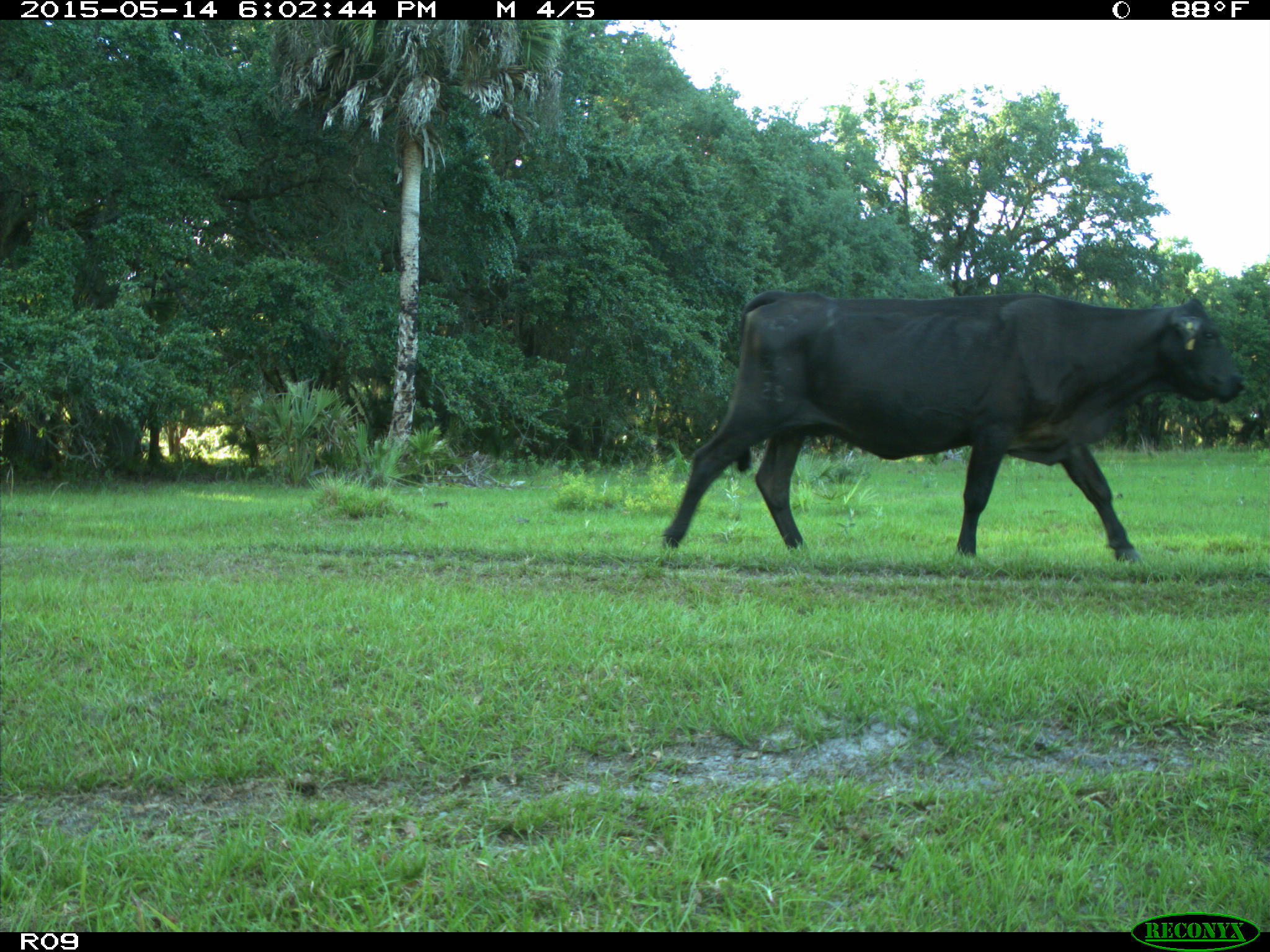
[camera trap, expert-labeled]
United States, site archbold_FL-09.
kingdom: Animalia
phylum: Chordata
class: Mammalia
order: Artiodactyla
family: Bovidae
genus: Bos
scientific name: Bos taurus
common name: domestic cow